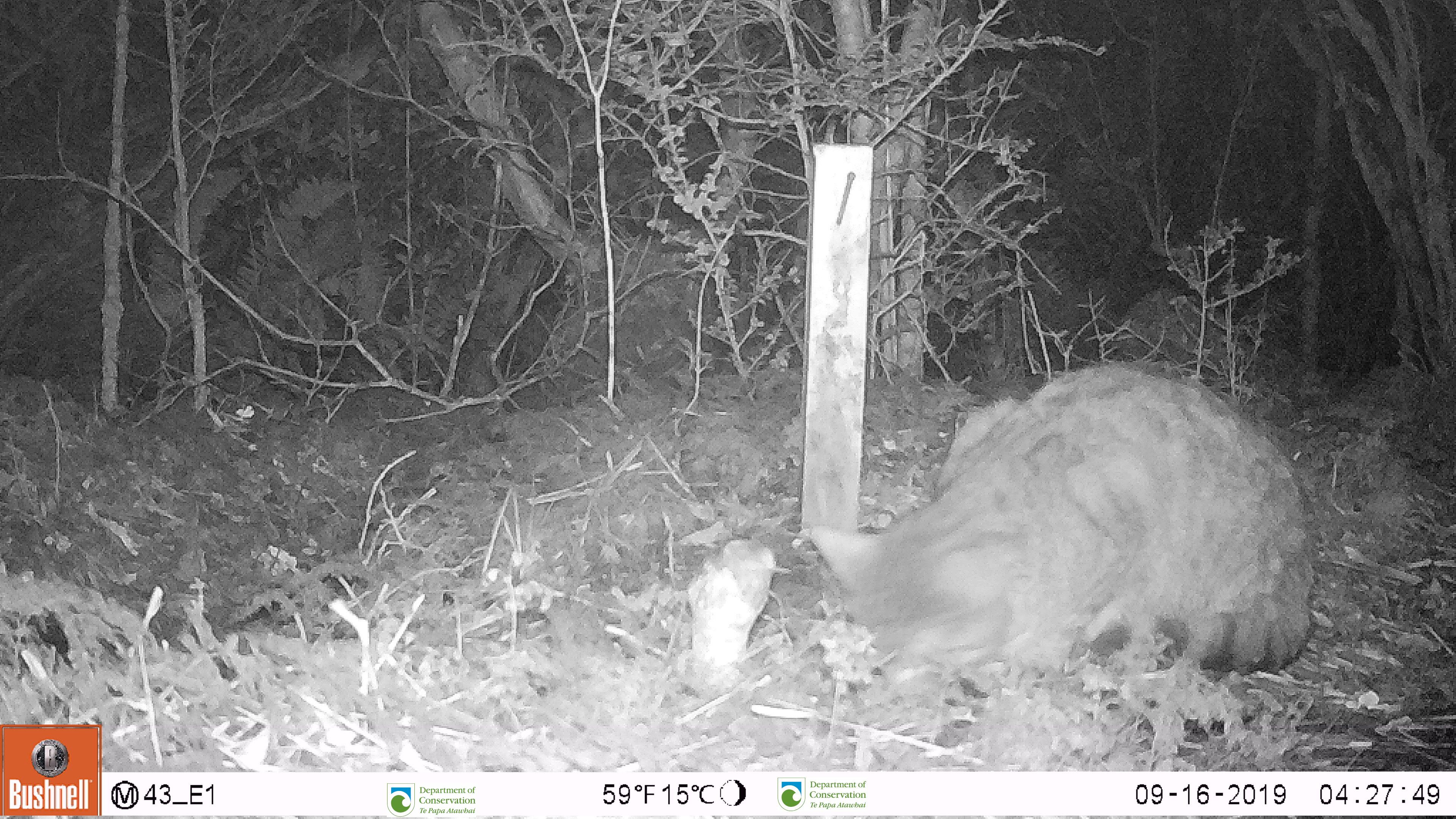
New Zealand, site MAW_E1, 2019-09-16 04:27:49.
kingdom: Animalia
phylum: Chordata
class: Mammalia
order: Carnivora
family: Felidae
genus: Felis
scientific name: Felis catus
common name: domestic cat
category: cat